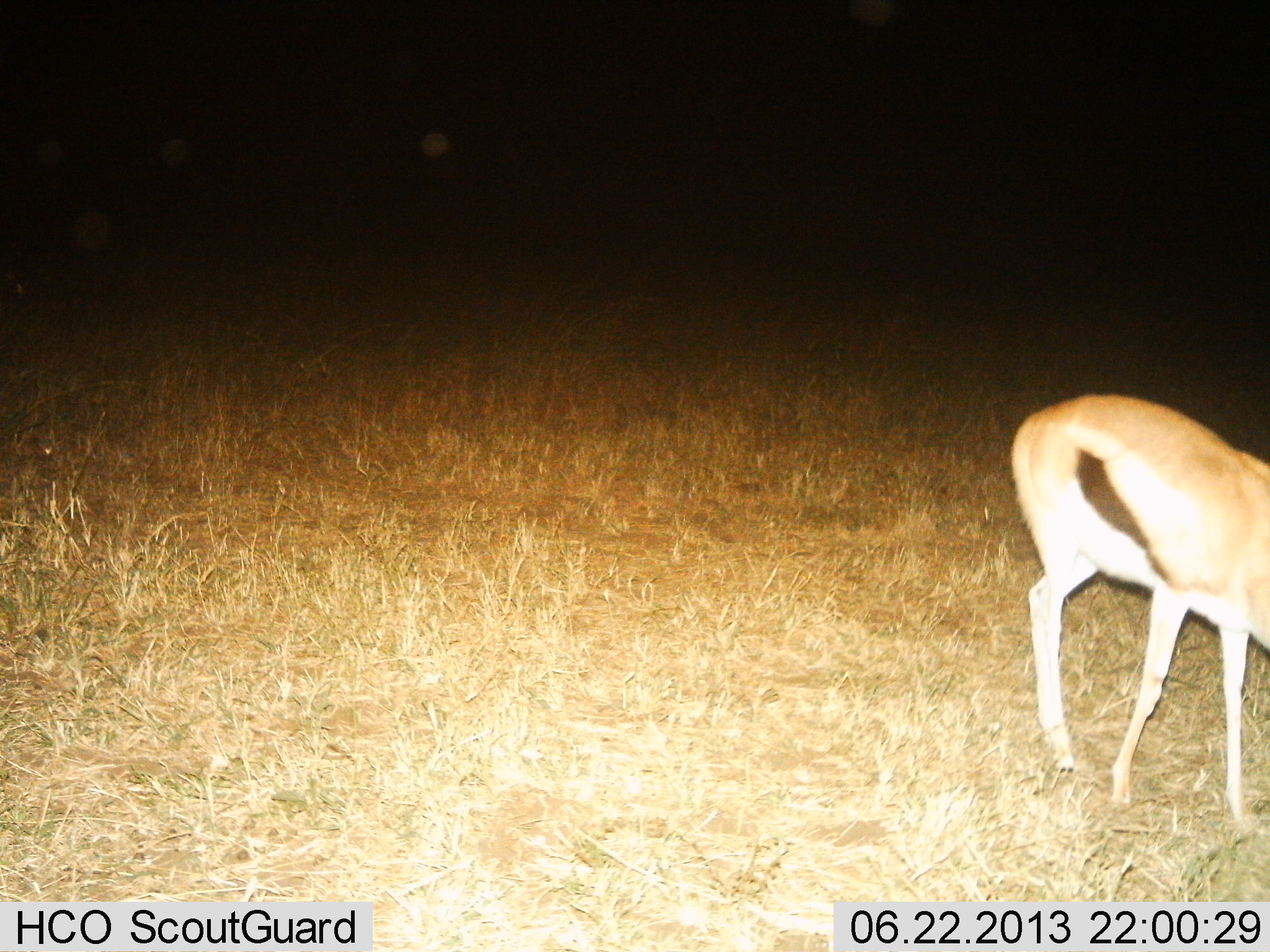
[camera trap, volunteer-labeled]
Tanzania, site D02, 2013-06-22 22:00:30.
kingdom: Animalia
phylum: Chordata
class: Mammalia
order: Artiodactyla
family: Bovidae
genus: Eudorcas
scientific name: Eudorcas thomsonii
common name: thomson's gazelle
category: gazellethomsons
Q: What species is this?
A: Gazellethomsons (thomson's gazelle) (Eudorcas thomsonii).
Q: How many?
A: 1.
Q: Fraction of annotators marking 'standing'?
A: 63%.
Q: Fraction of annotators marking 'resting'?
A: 0%.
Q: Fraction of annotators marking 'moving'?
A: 16%.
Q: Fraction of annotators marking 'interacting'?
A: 0%.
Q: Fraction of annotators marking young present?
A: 0%.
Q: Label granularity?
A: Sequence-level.